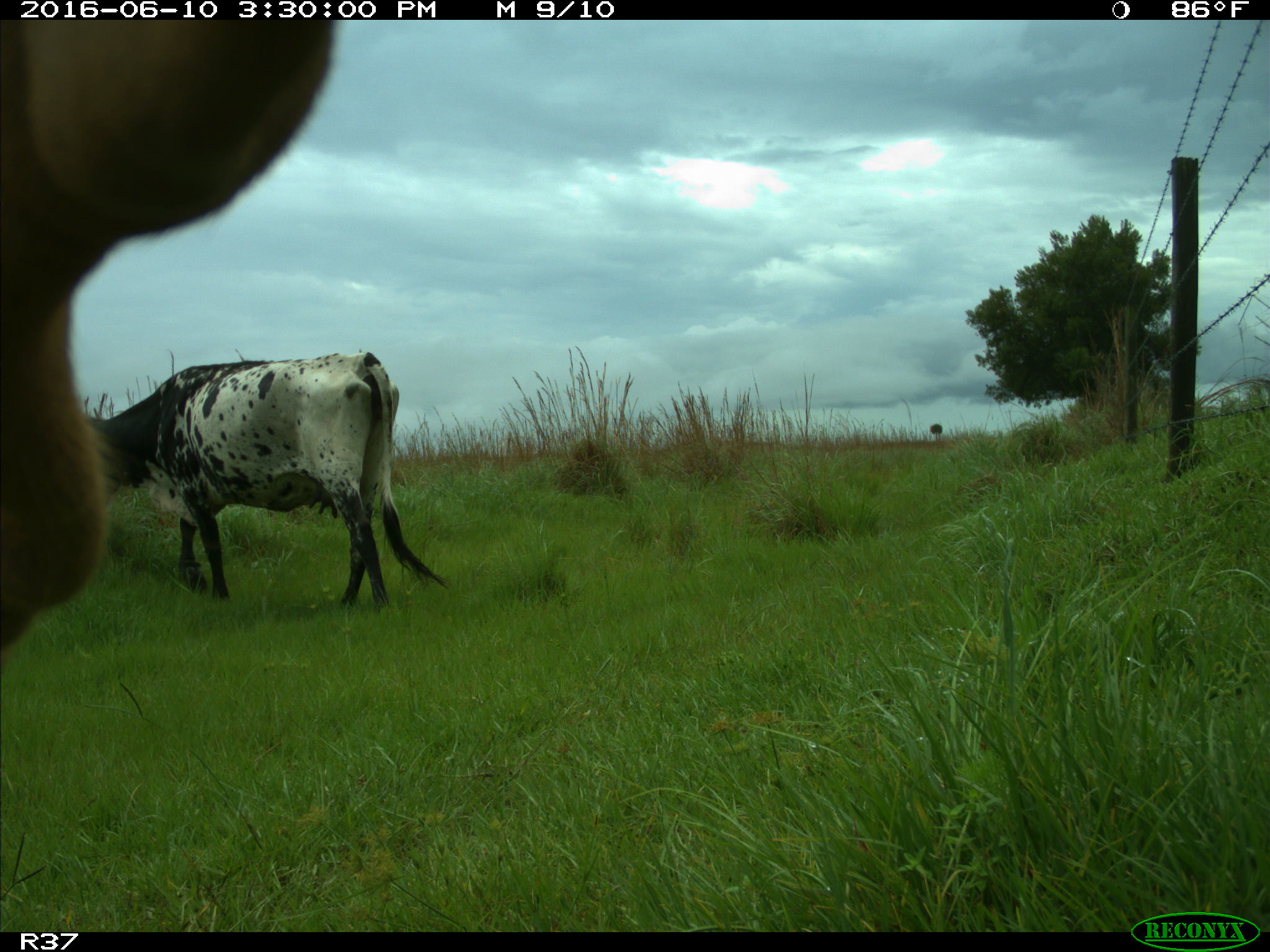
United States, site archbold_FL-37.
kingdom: Animalia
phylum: Chordata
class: Mammalia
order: Artiodactyla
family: Bovidae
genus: Bos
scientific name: Bos taurus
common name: domestic cow